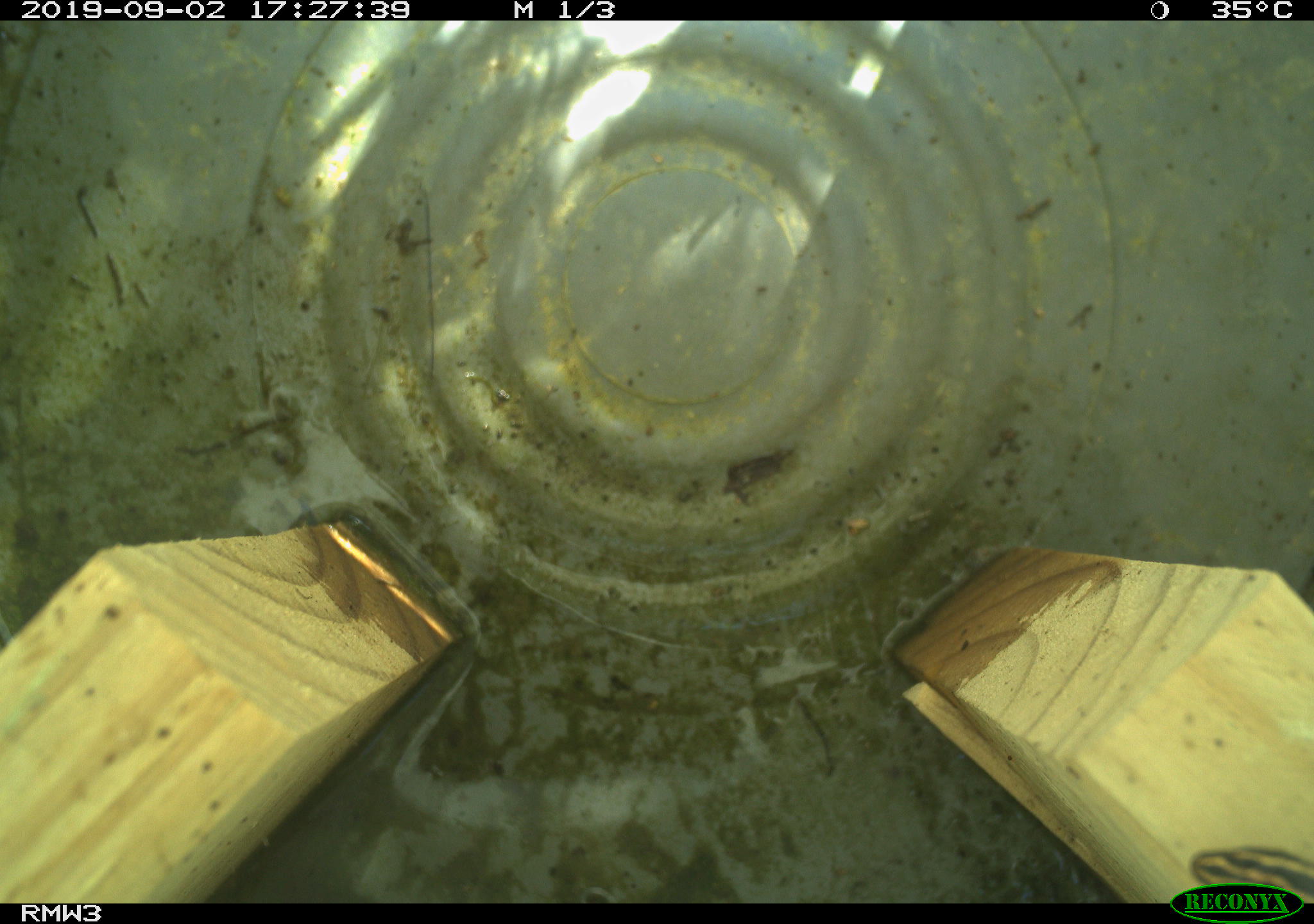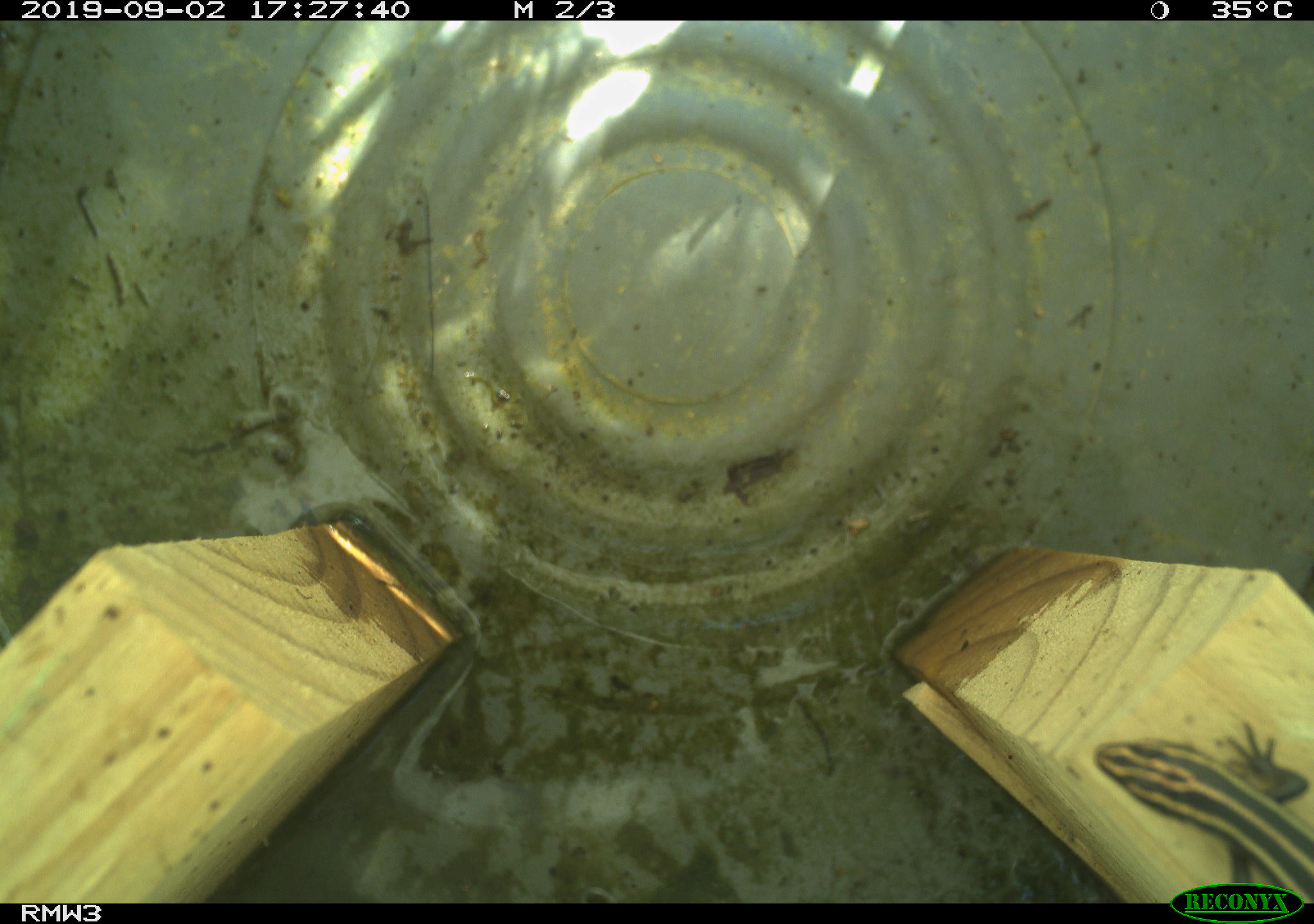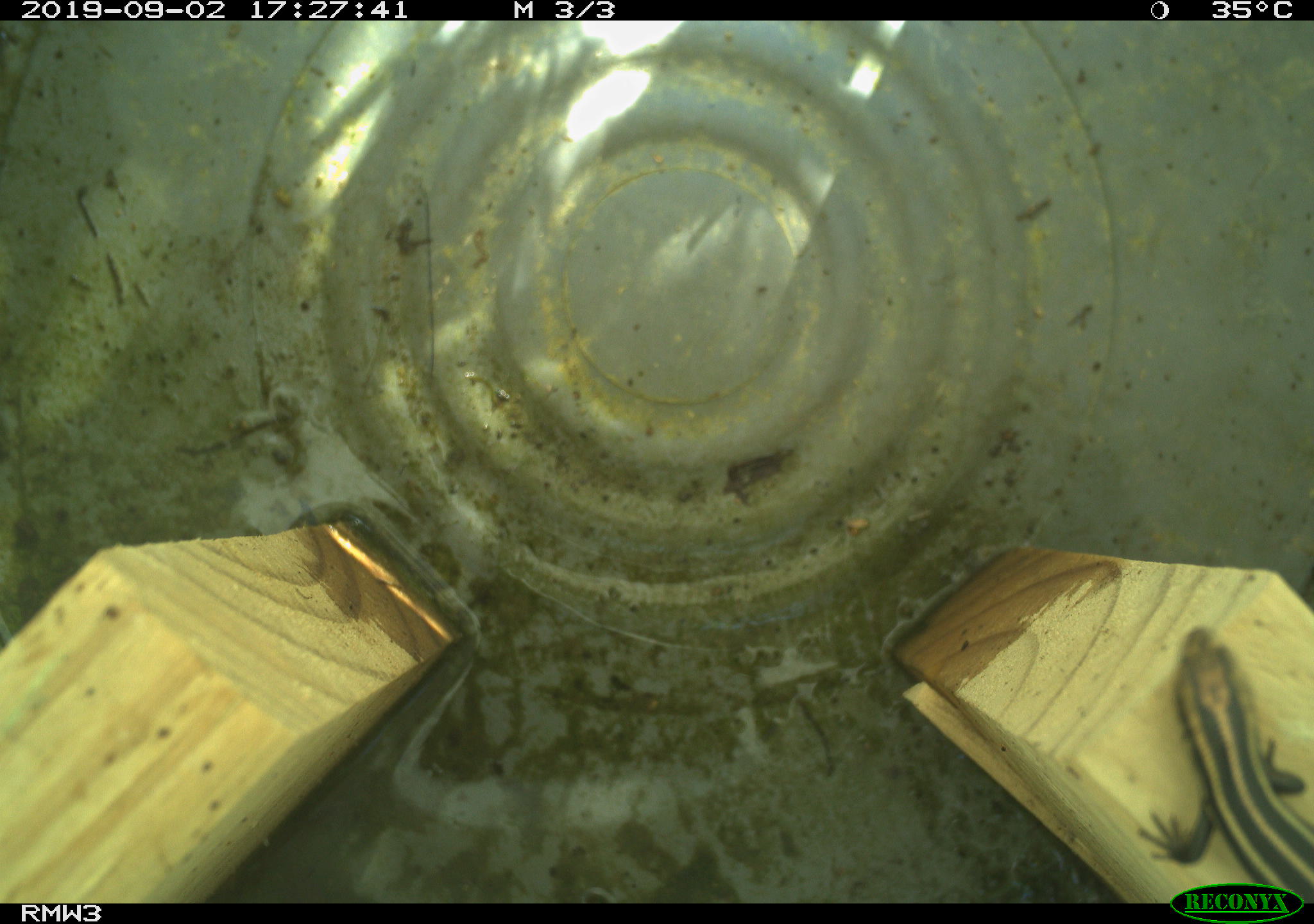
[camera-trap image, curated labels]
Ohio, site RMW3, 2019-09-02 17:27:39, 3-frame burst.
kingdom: Animalia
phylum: Chordata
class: Reptilia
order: Squamata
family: Scincidae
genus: Plestiodon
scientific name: Plestiodon fasciatus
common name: common five-lined skink